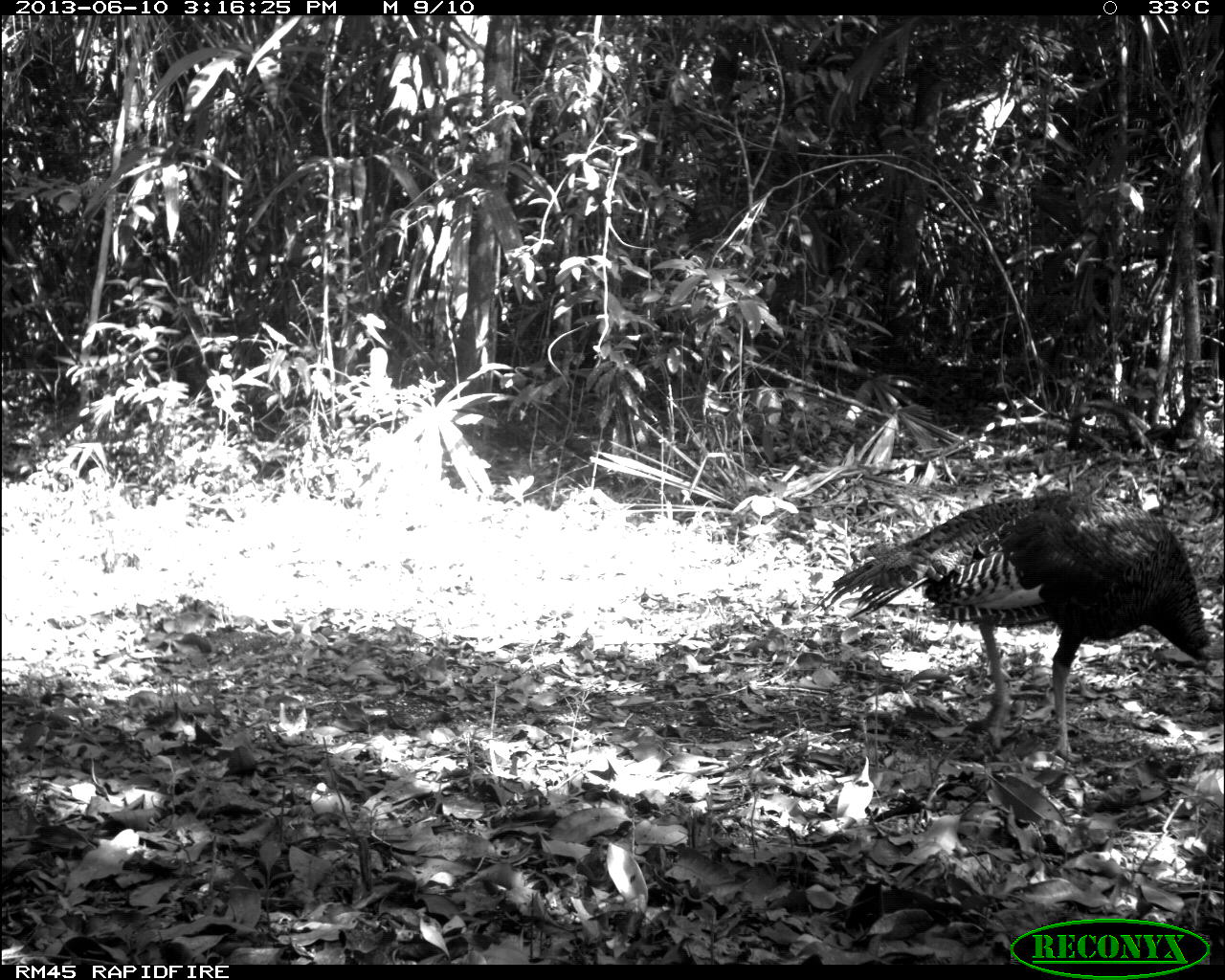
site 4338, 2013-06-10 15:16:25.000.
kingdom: Animalia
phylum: Chordata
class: Aves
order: Galliformes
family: Phasianidae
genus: Meleagris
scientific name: Meleagris ocellata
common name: ocellated turkey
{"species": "Meleagris ocellata (ocellated turkey)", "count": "1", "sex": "male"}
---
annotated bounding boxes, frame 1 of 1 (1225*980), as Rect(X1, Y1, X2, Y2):
meleagris ocellata: Rect(809, 488, 1224, 763)